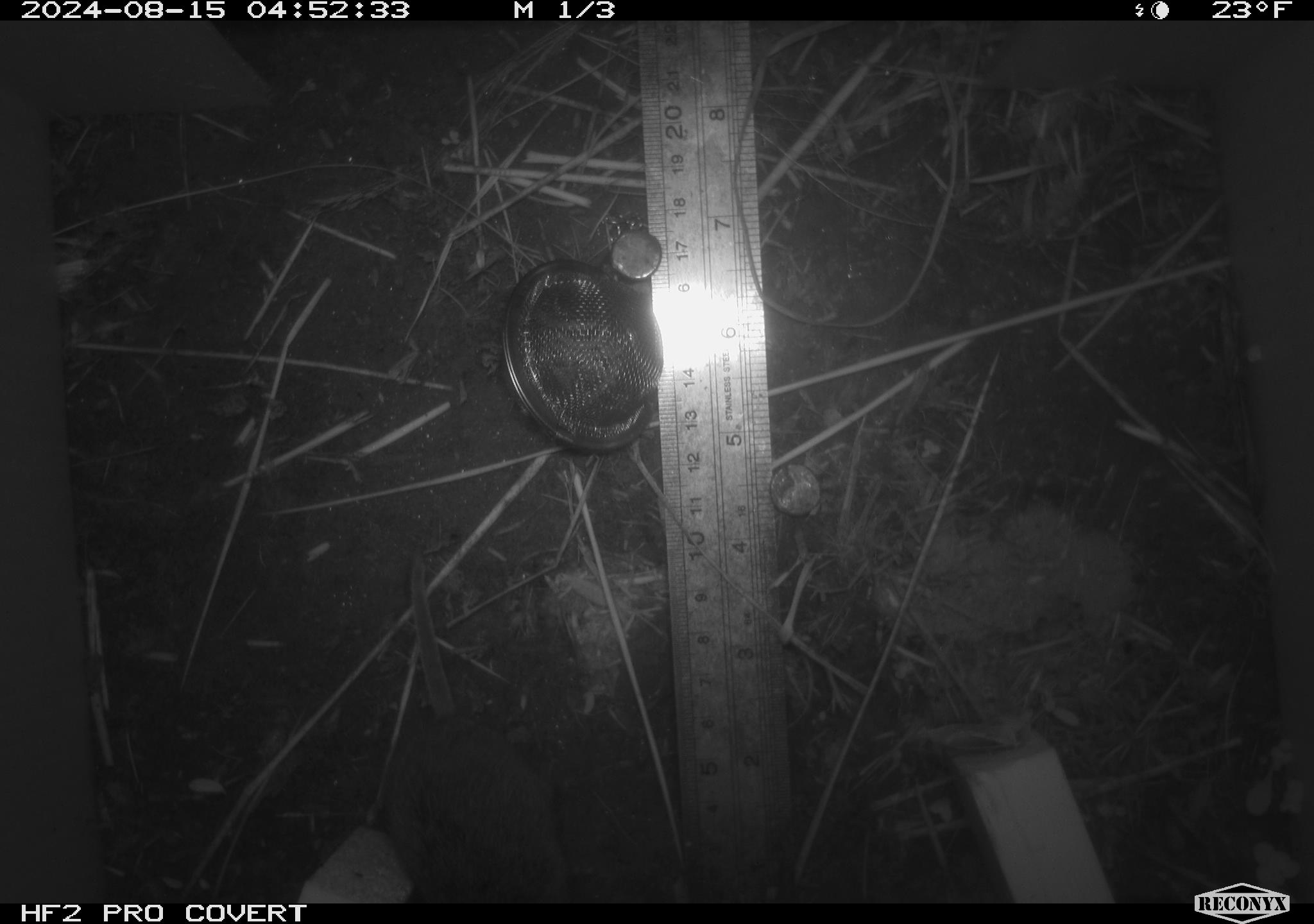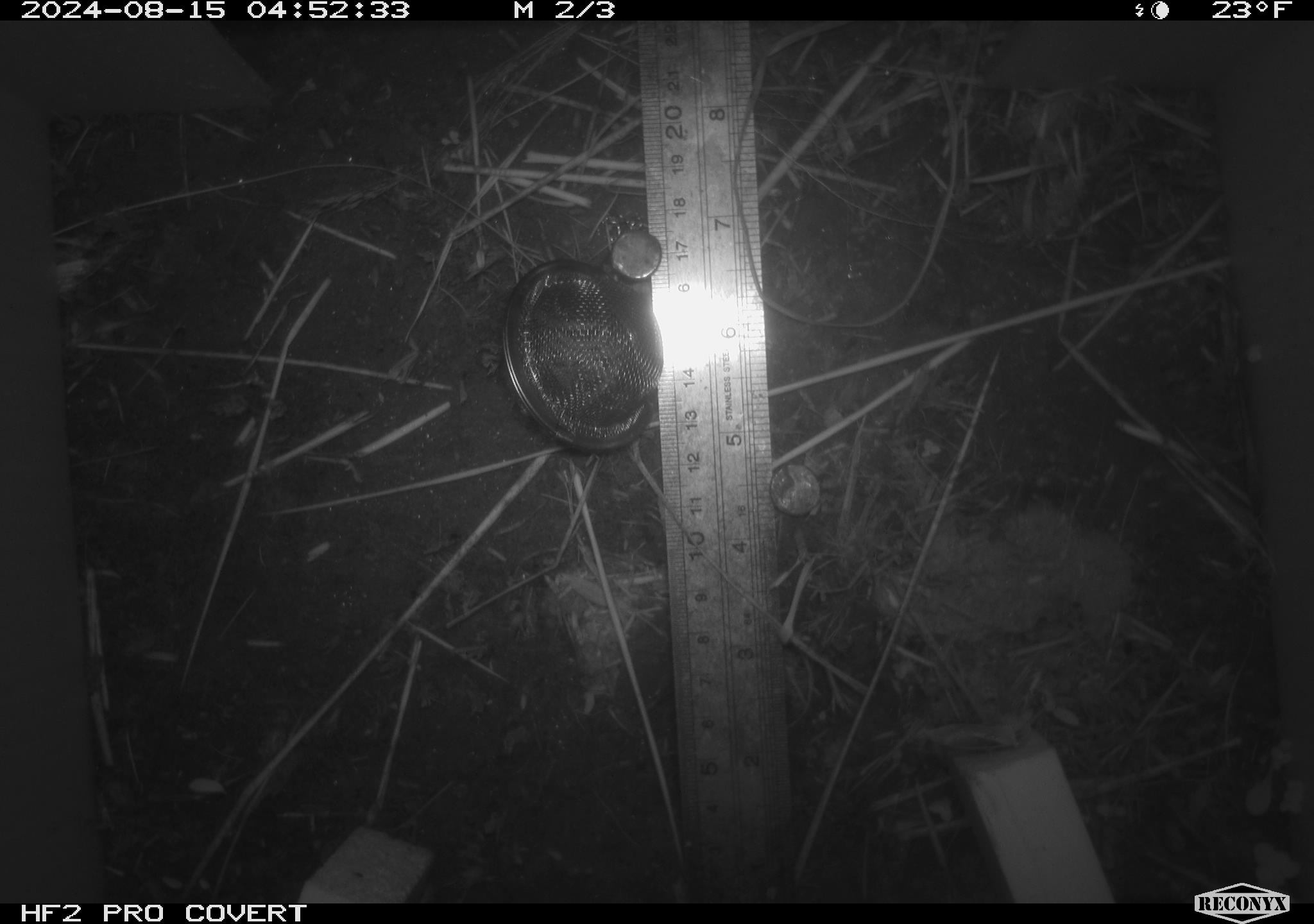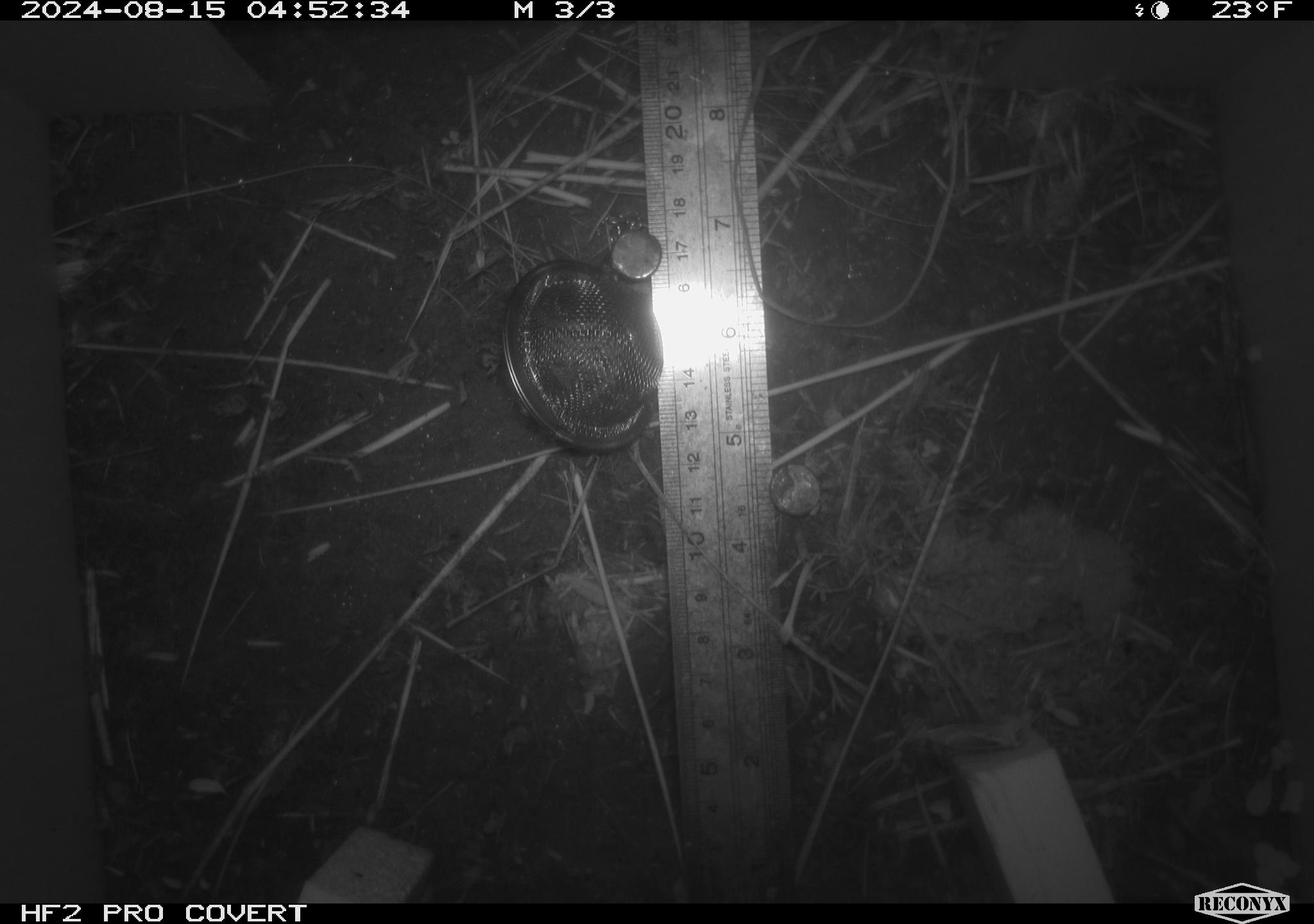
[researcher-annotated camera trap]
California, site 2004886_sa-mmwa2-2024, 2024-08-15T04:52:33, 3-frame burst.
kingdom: Animalia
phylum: Chordata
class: Mammalia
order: Rodentia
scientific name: Rodentia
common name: mouse species